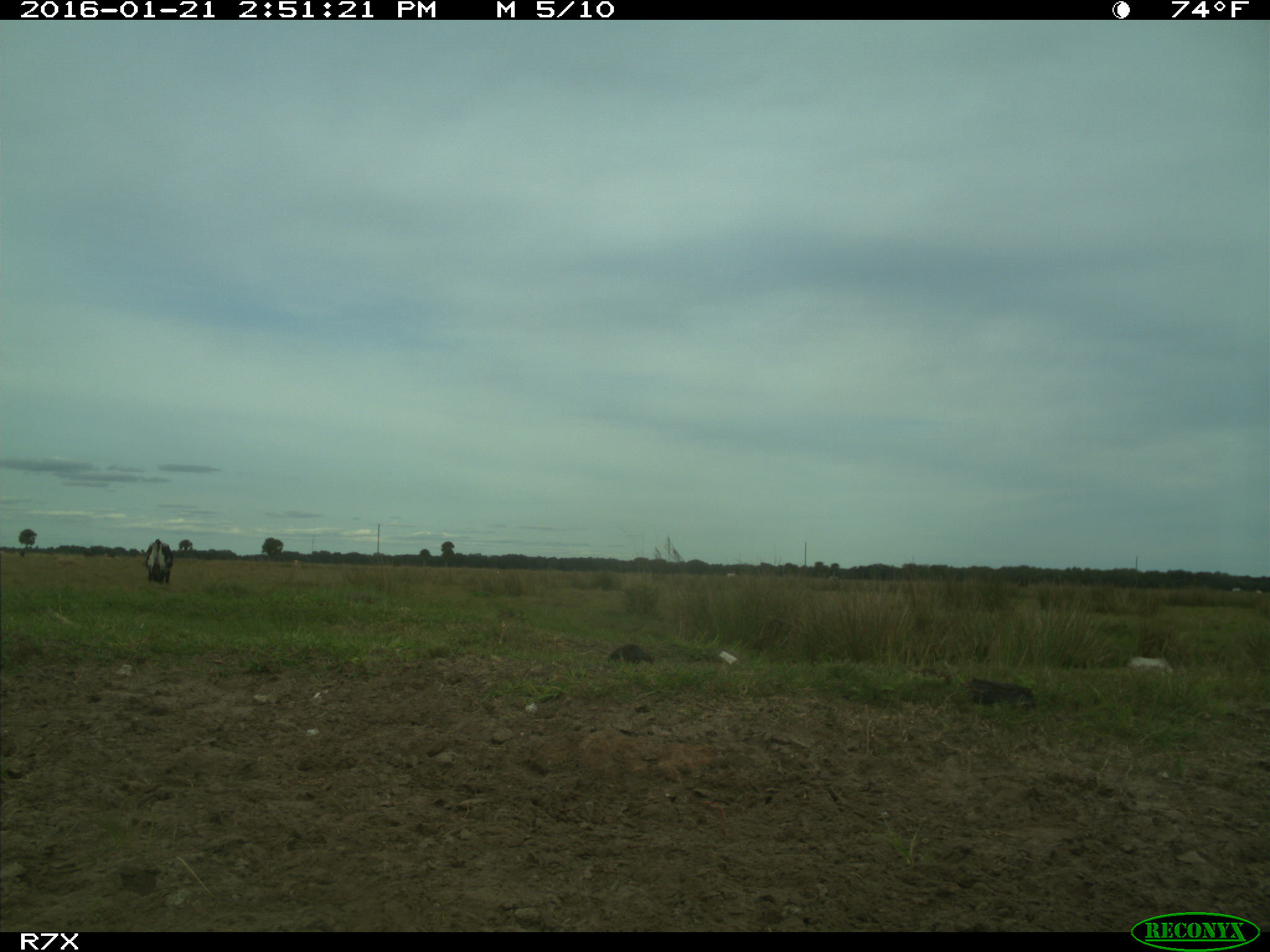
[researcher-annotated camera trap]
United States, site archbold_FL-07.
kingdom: Animalia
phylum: Chordata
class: Mammalia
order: Artiodactyla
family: Bovidae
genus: Bos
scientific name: Bos taurus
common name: domestic cow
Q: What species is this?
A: Bos taurus (domestic cow).